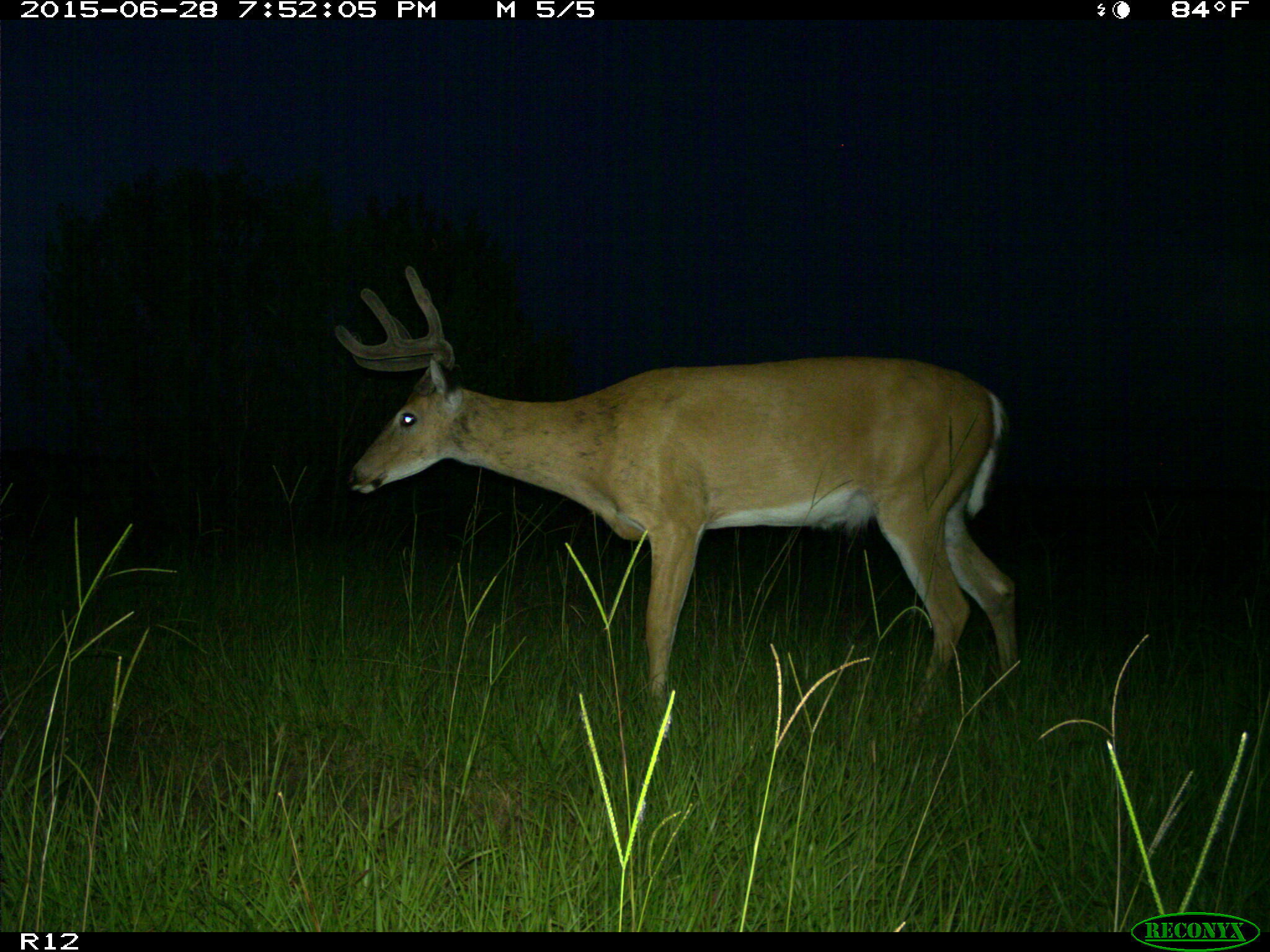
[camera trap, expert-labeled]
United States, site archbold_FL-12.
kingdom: Animalia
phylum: Chordata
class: Mammalia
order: Artiodactyla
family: Cervidae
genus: Odocoileus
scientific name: Odocoileus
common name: deer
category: unidentified deer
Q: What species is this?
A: Unidentified deer (deer) (Odocoileus).